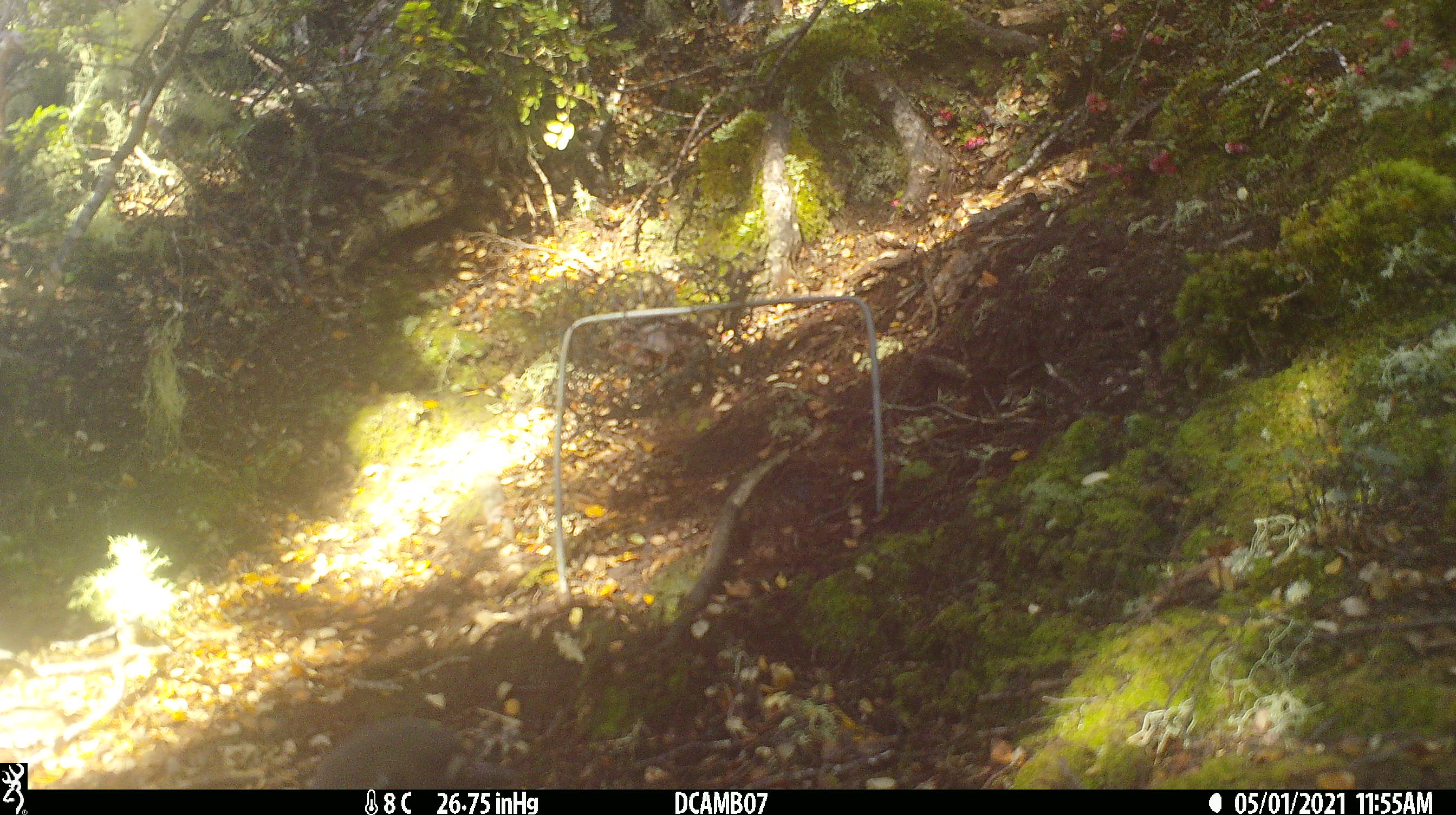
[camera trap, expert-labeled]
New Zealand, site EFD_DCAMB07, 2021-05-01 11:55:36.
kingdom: Animalia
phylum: Chordata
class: Aves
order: Passeriformes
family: Petroicidae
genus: Petroica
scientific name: Petroica australis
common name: new zealand robin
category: robin